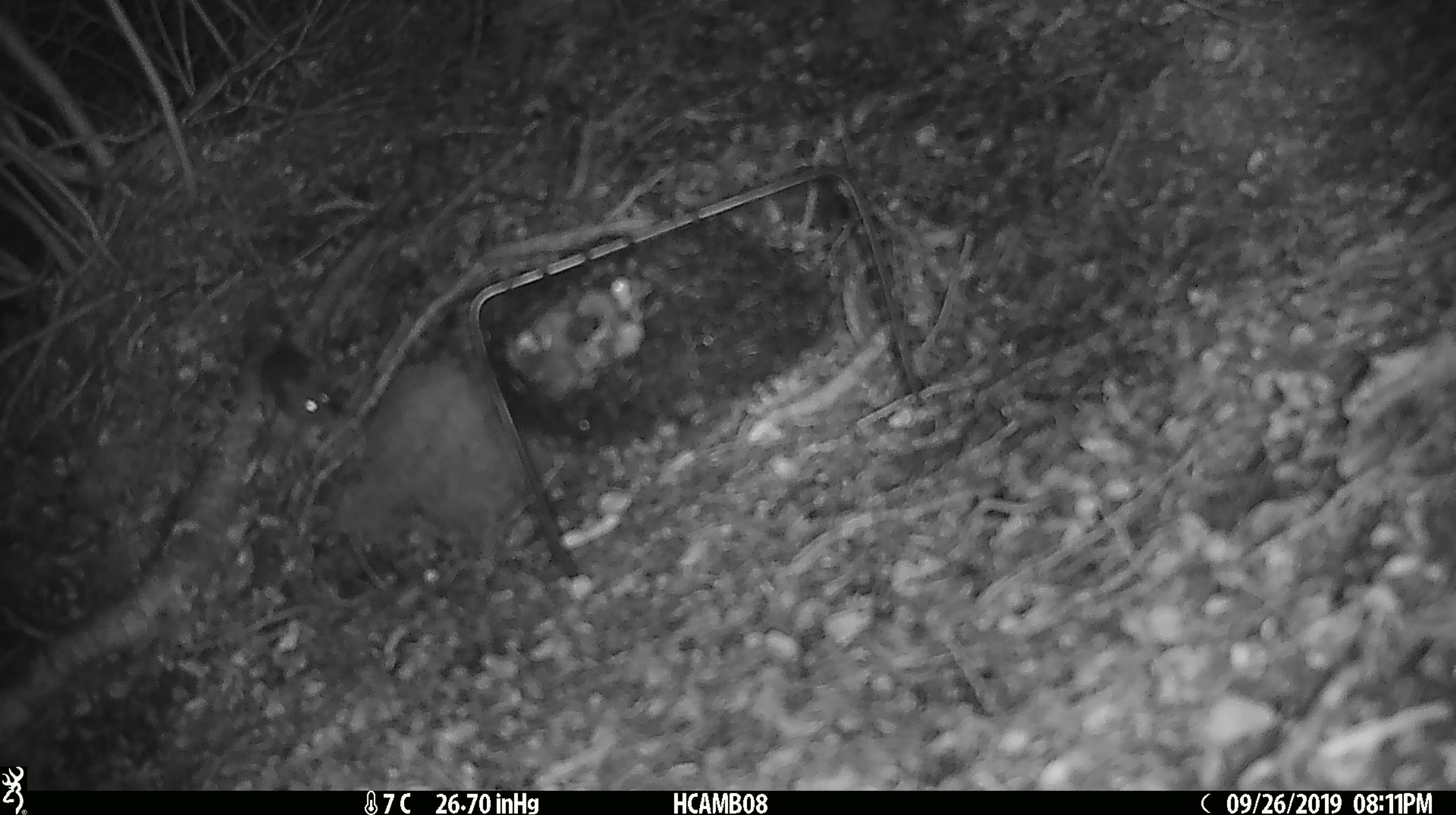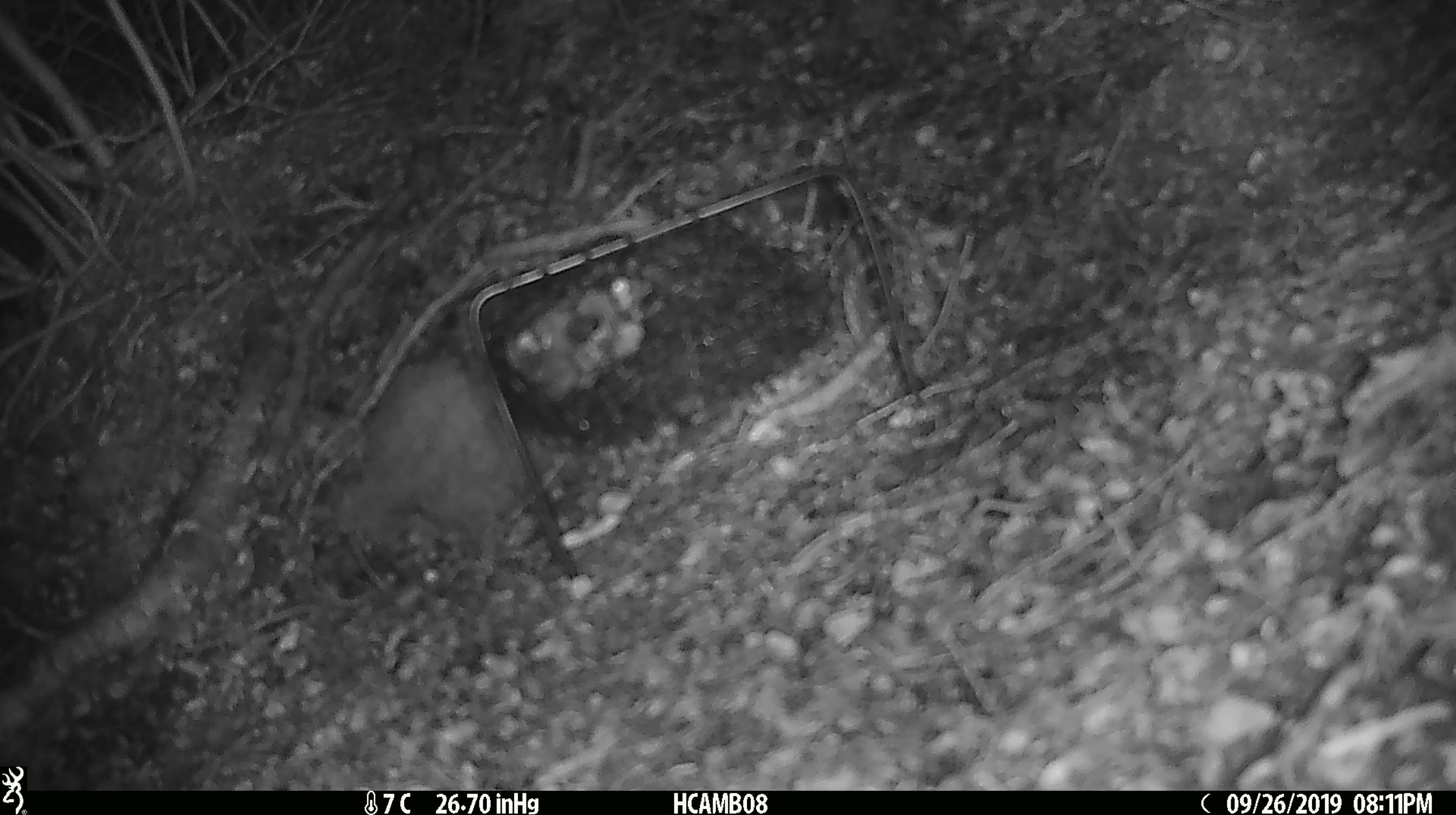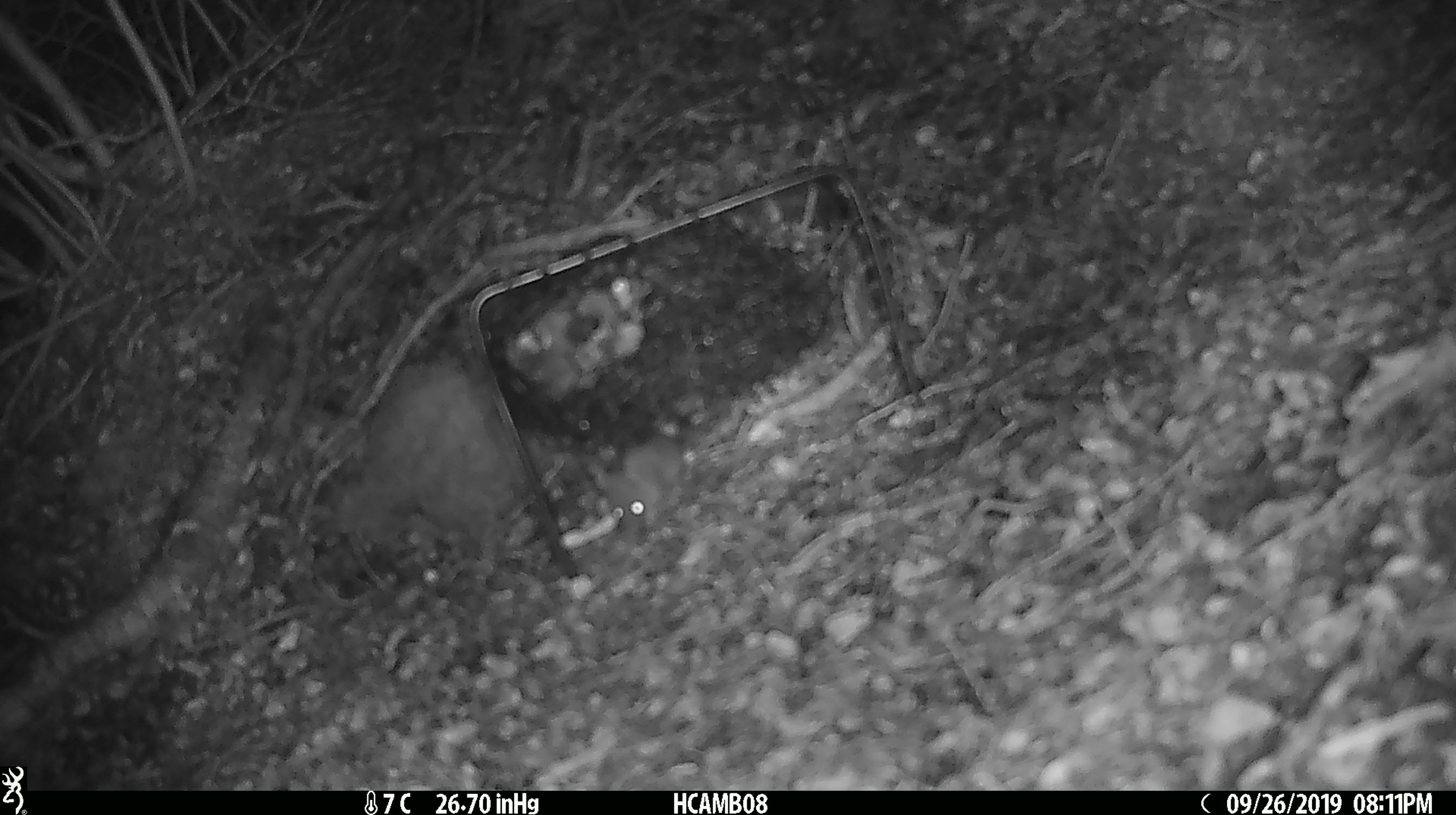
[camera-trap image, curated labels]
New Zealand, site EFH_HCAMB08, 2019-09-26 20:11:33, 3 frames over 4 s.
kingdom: Animalia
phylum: Chordata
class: Mammalia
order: Rodentia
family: Muridae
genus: Mus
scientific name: Mus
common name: mouse